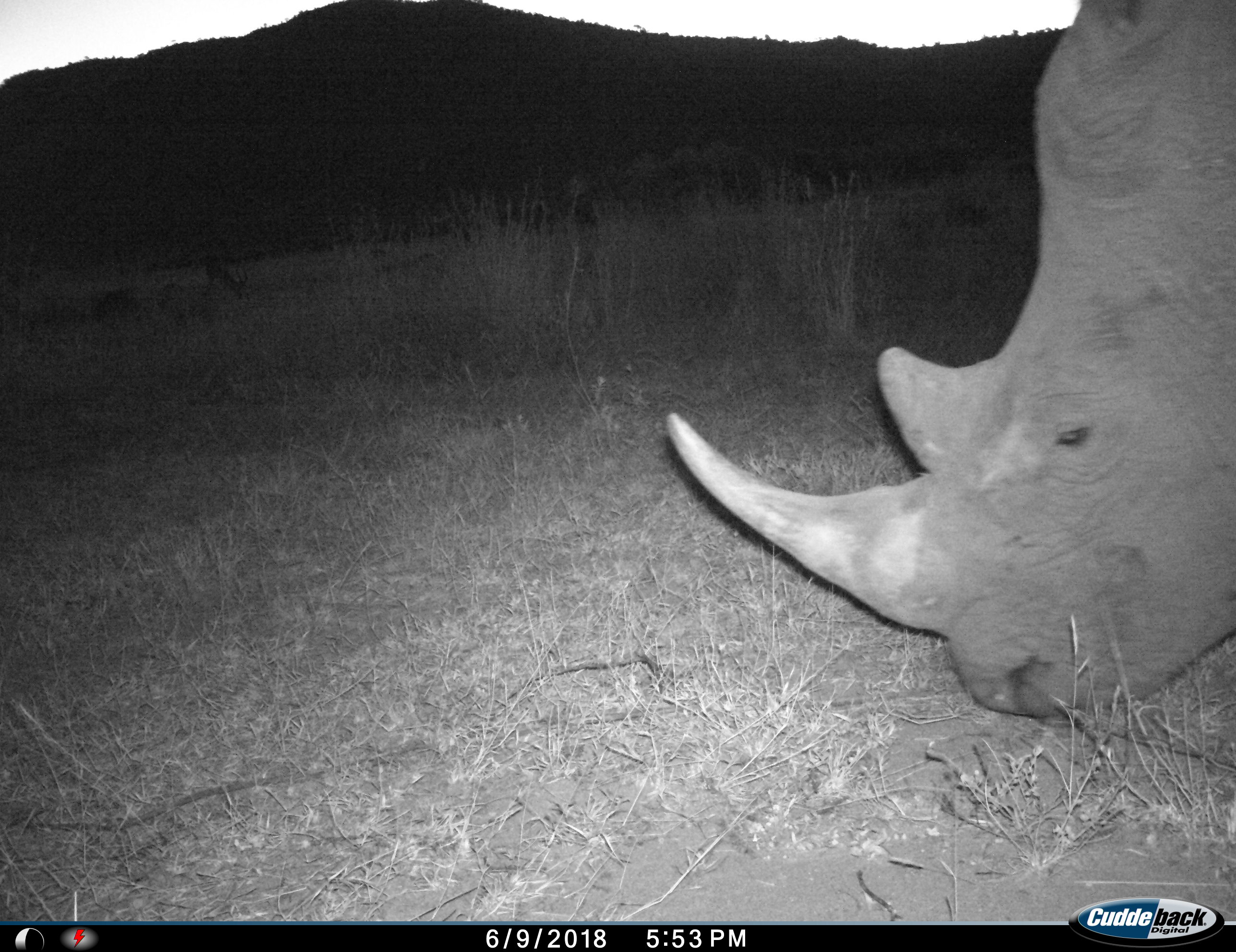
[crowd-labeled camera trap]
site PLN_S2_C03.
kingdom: Animalia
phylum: Chordata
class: Mammalia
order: Perissodactyla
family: Rhinocerotidae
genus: Ceratotherium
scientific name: Ceratotherium simum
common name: white rhinoceros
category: rhinoceroswhite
Rhinoceroswhite (white rhinoceros) (Ceratotherium simum), count 1. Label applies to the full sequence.